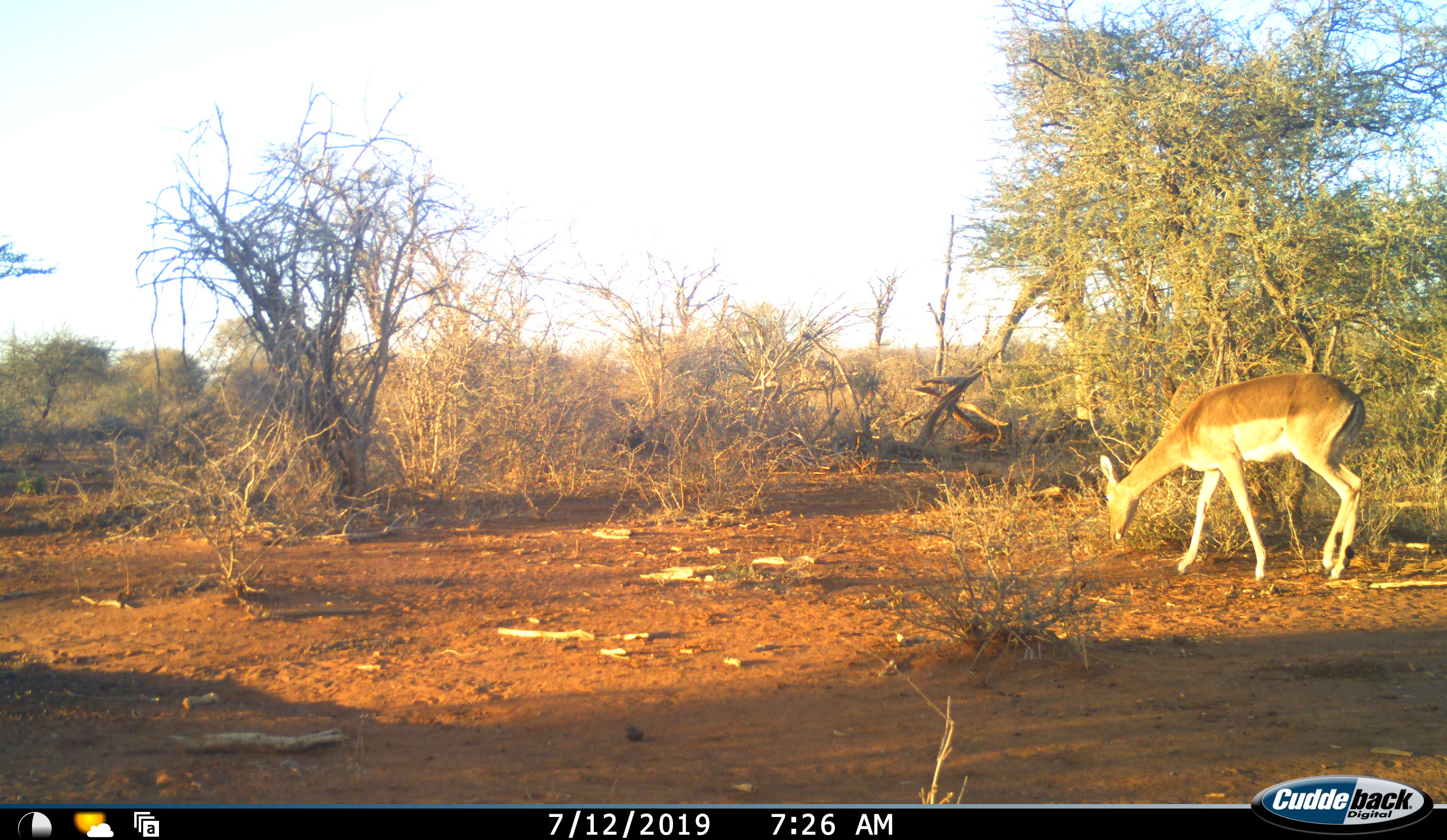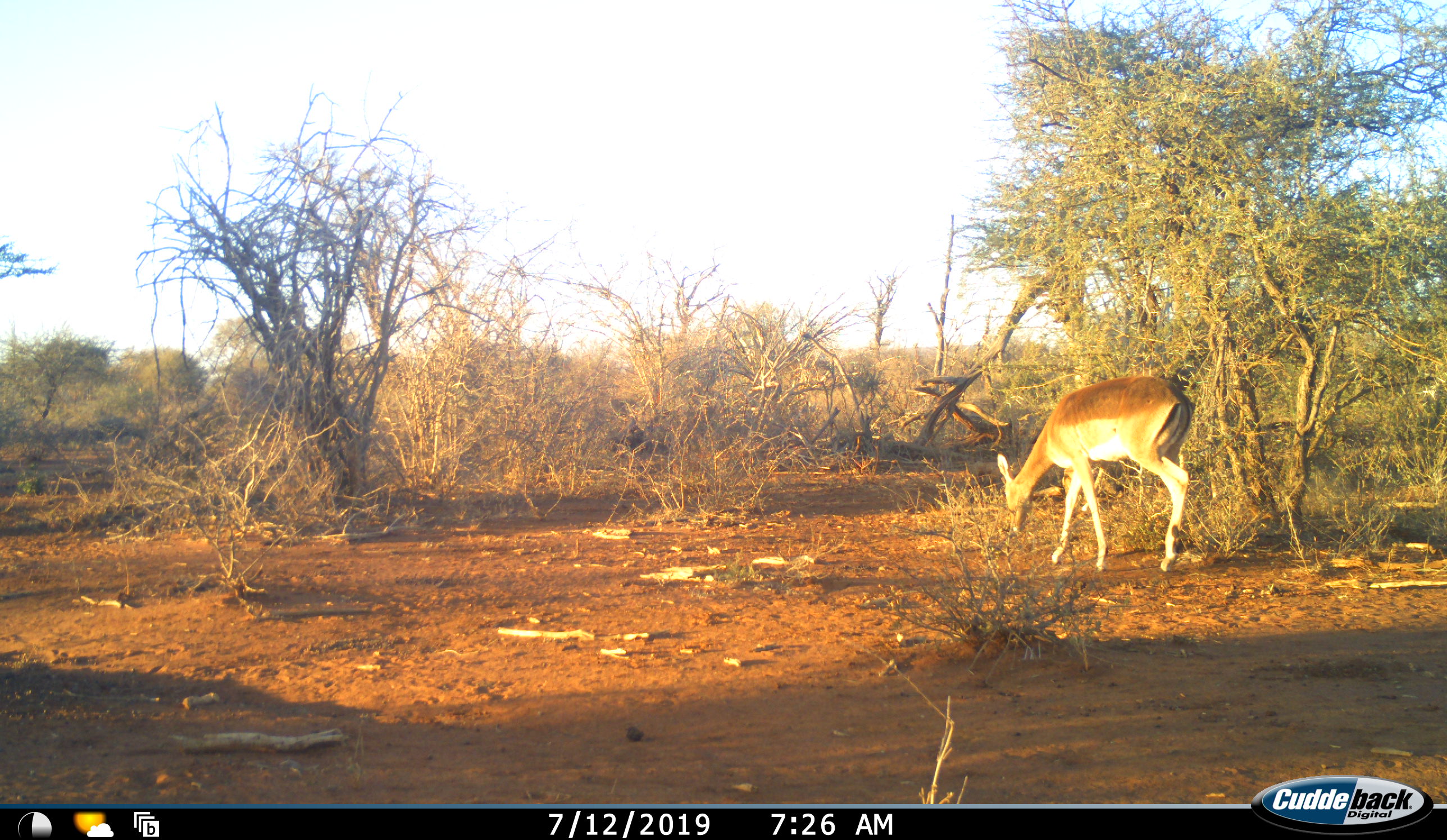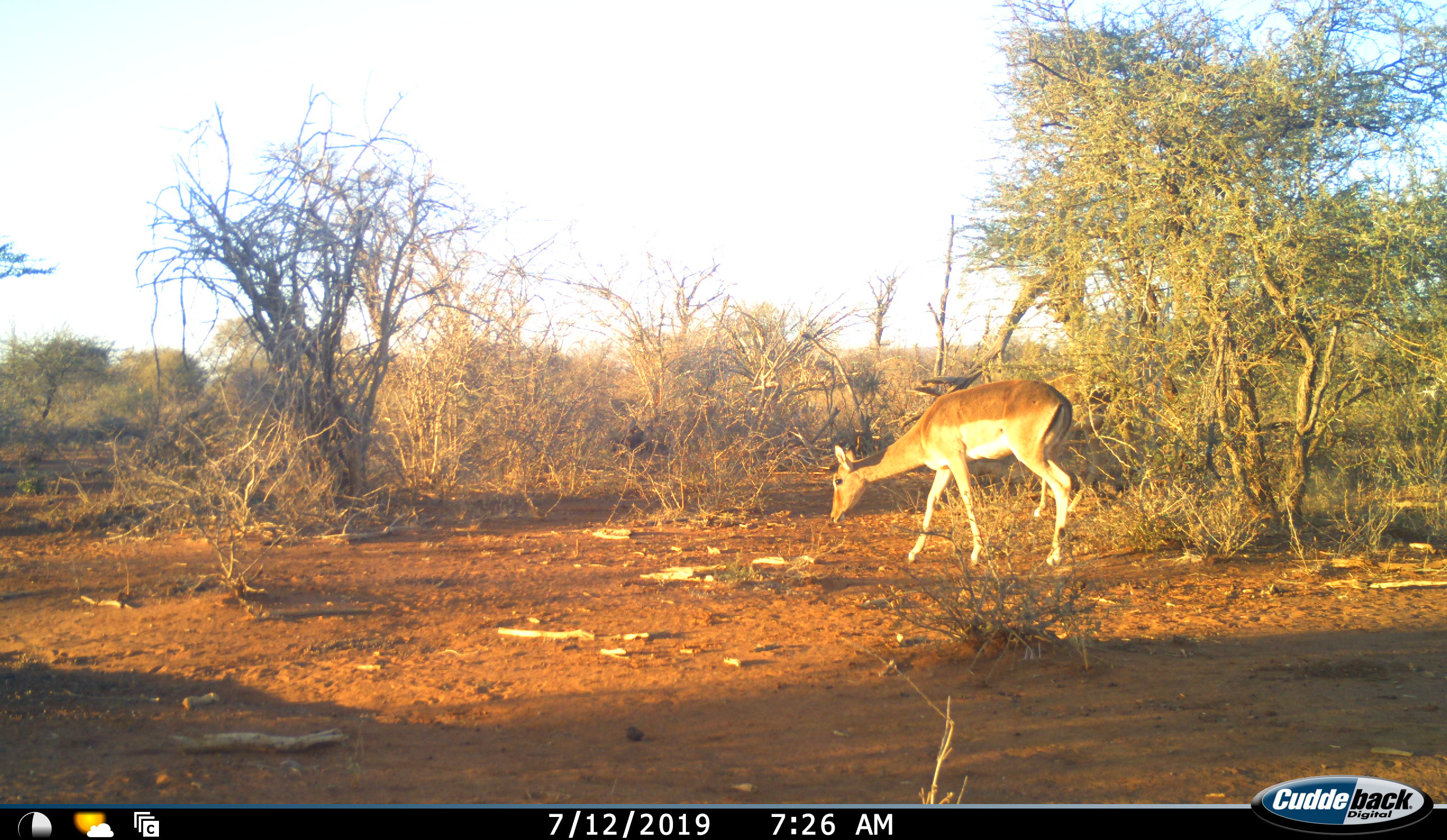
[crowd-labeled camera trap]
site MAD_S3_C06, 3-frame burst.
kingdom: Animalia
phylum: Chordata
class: Mammalia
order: Artiodactyla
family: Bovidae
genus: Aepyceros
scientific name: Aepyceros melampus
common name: impala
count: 1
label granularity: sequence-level